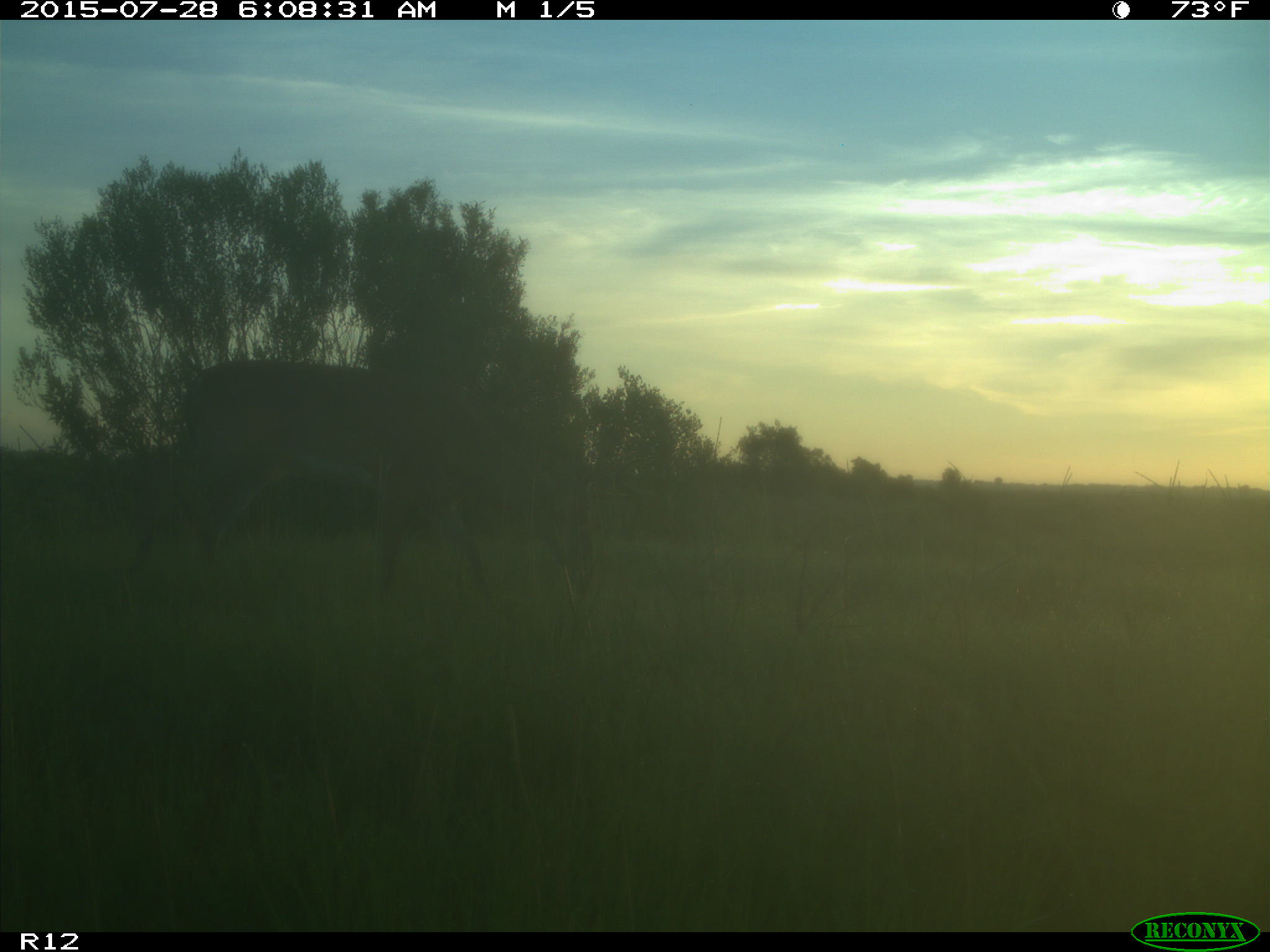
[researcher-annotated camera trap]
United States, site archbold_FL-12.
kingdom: Animalia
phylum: Chordata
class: Mammalia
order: Artiodactyla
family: Cervidae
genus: Odocoileus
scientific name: Odocoileus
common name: deer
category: unidentified deer